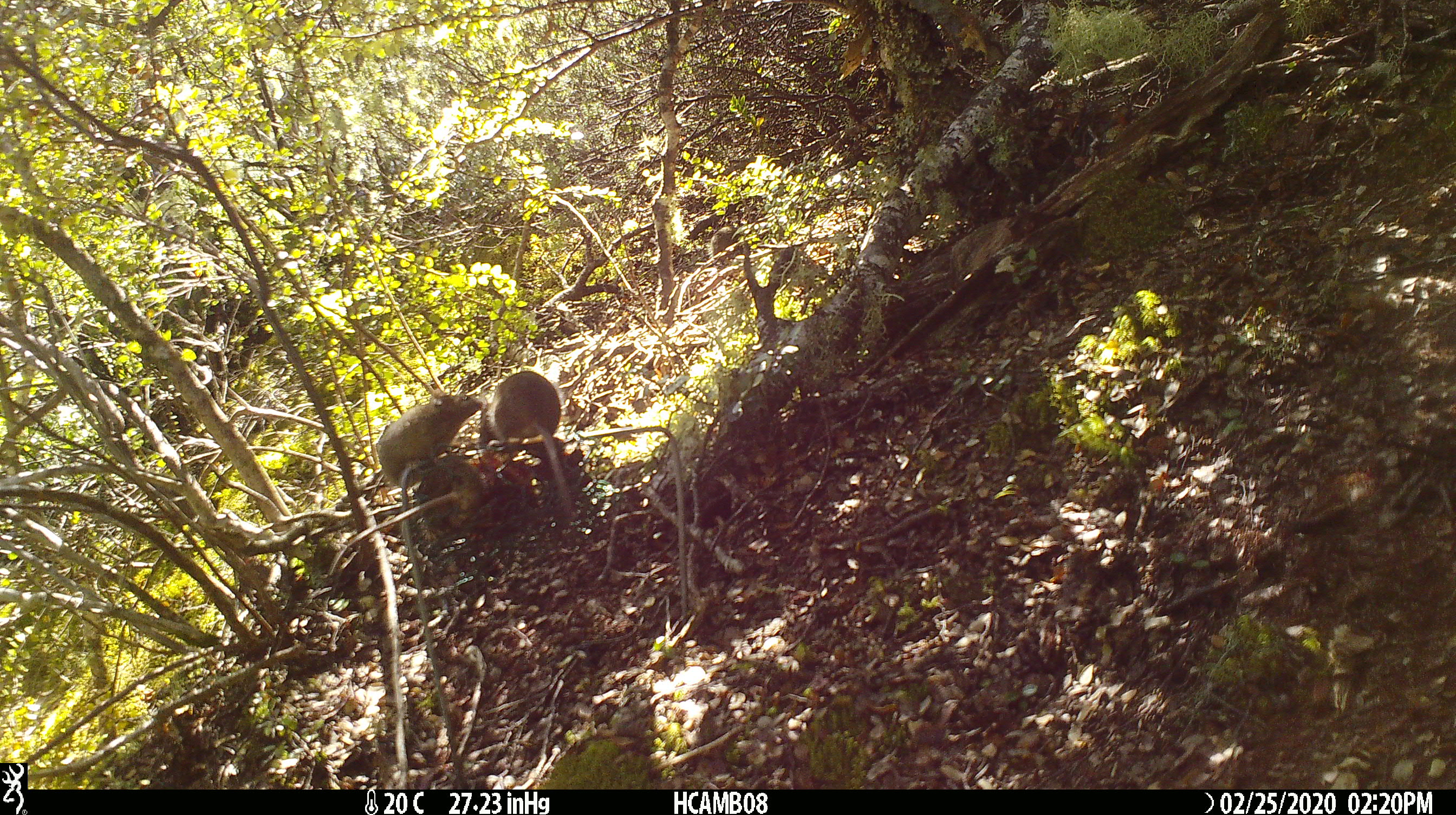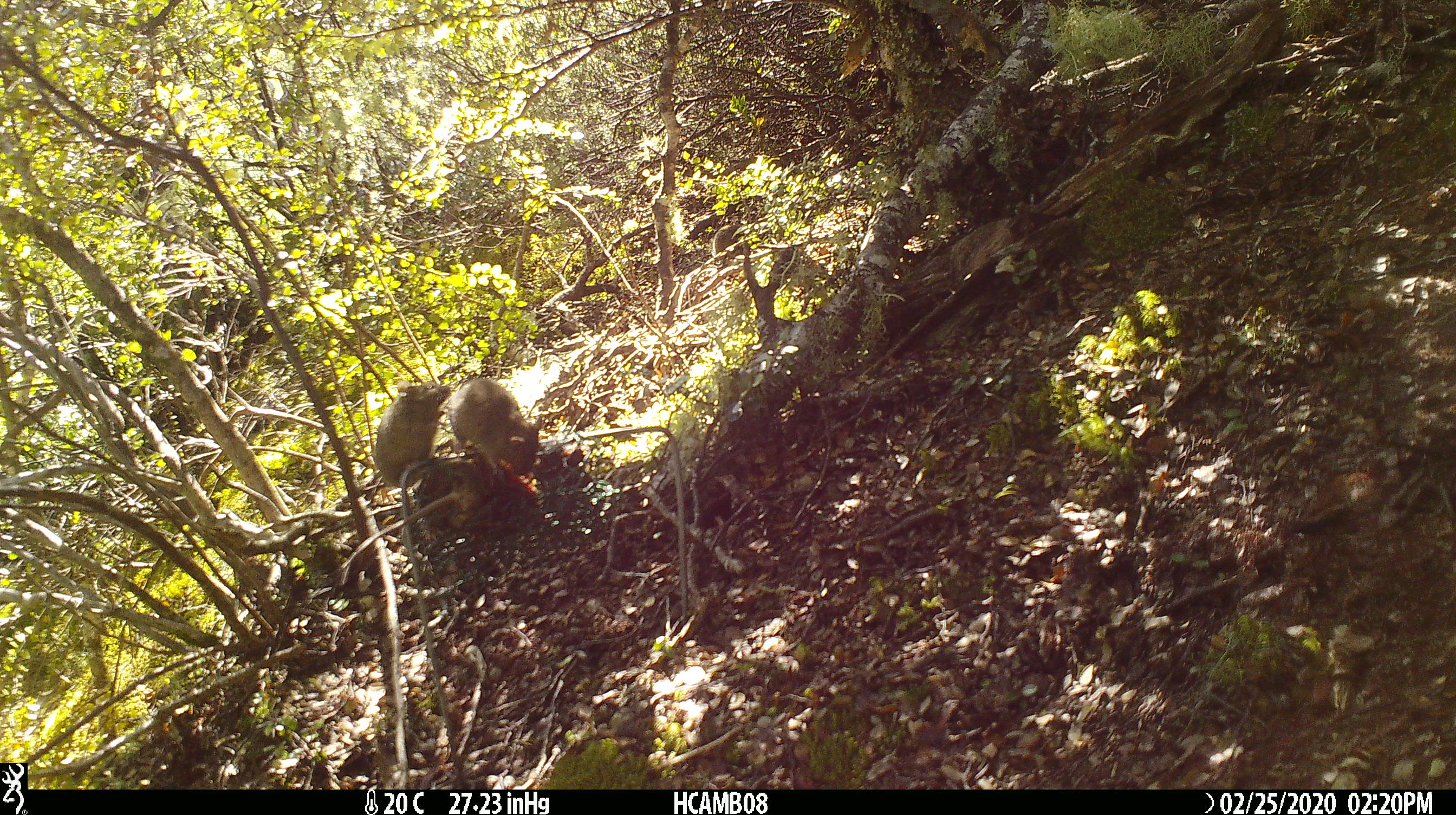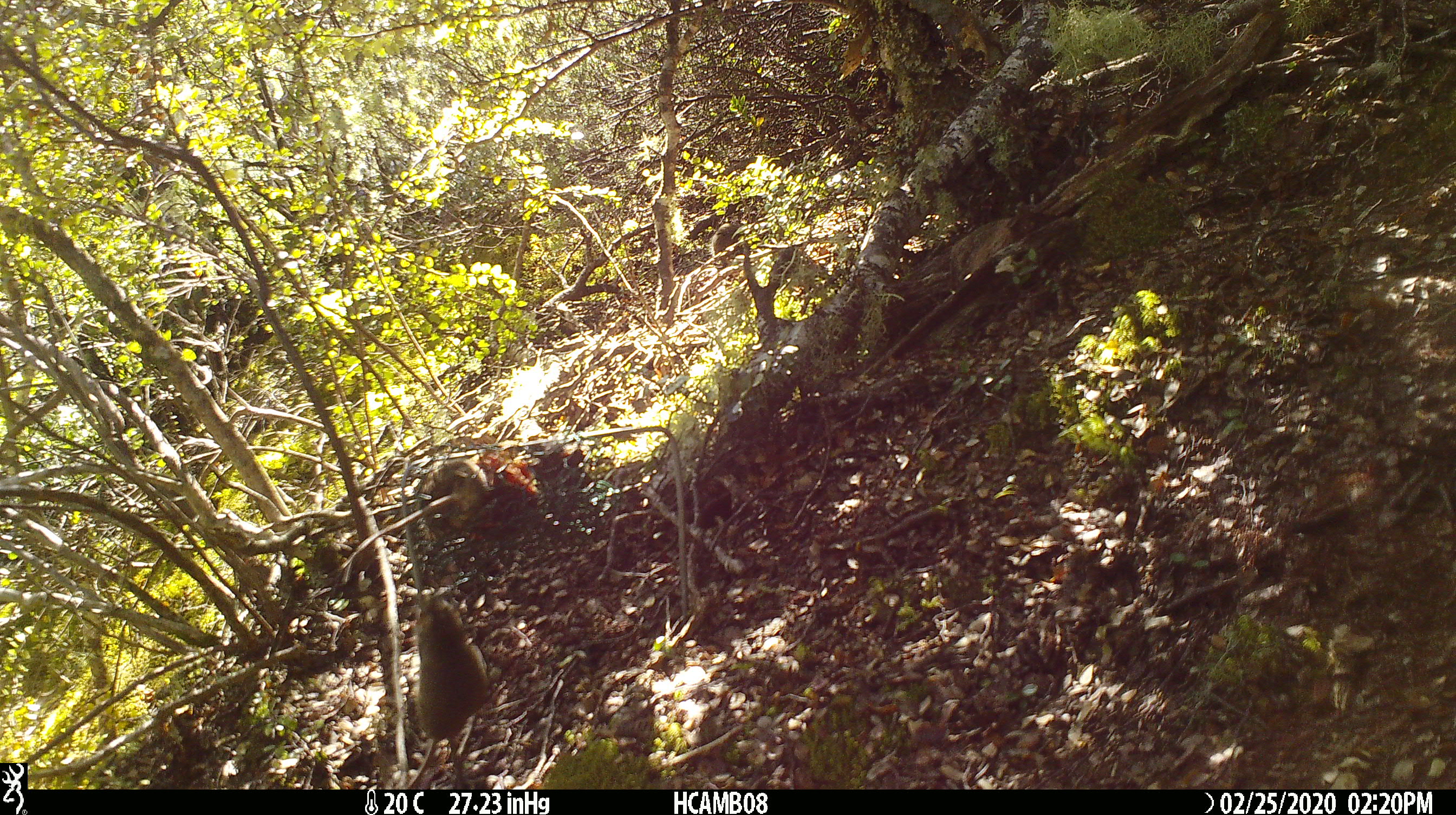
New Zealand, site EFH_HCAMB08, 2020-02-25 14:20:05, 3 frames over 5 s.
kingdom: Animalia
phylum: Chordata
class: Mammalia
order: Rodentia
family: Muridae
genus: Mus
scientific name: Mus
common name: mouse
Mouse (Mus).